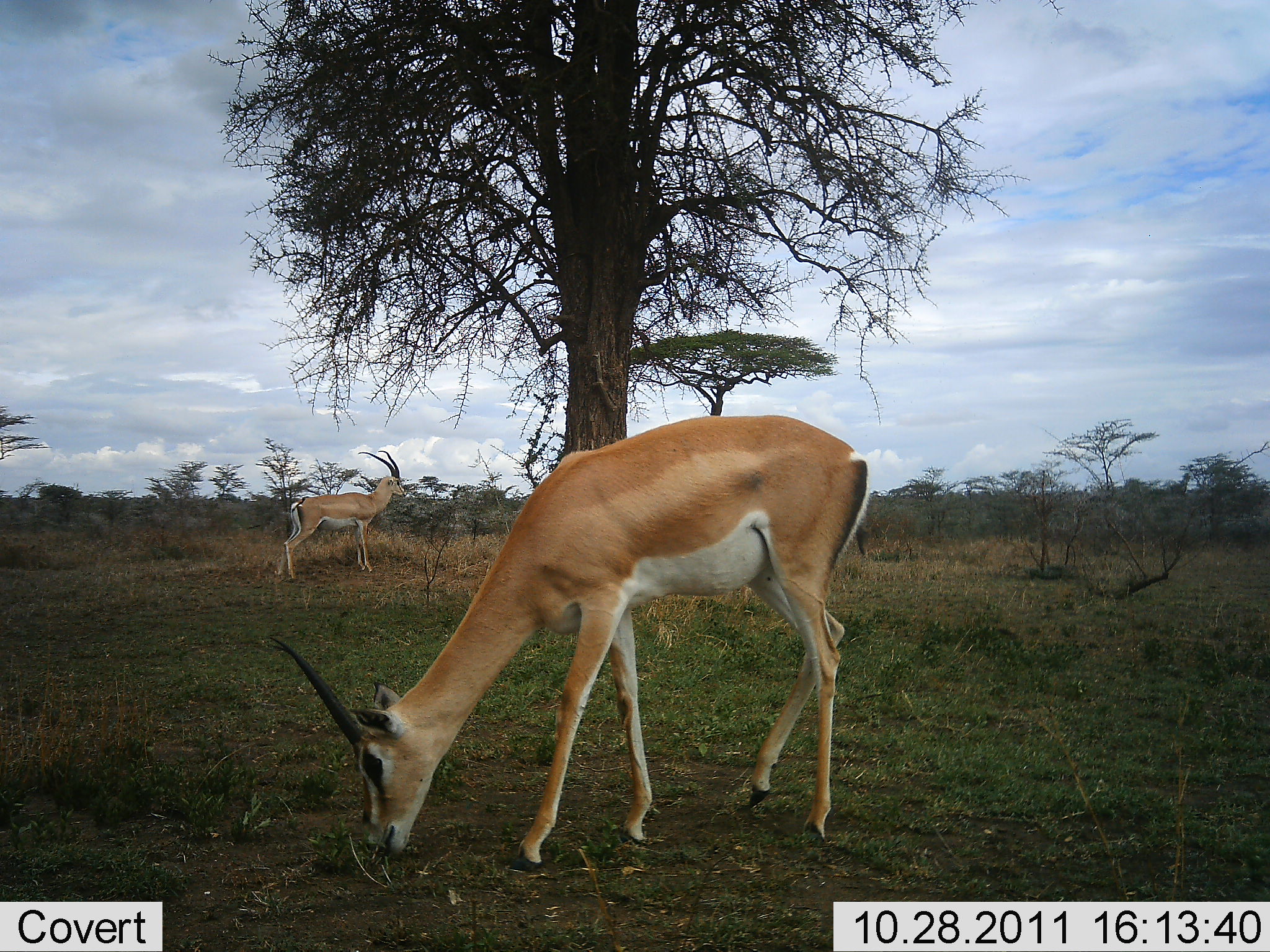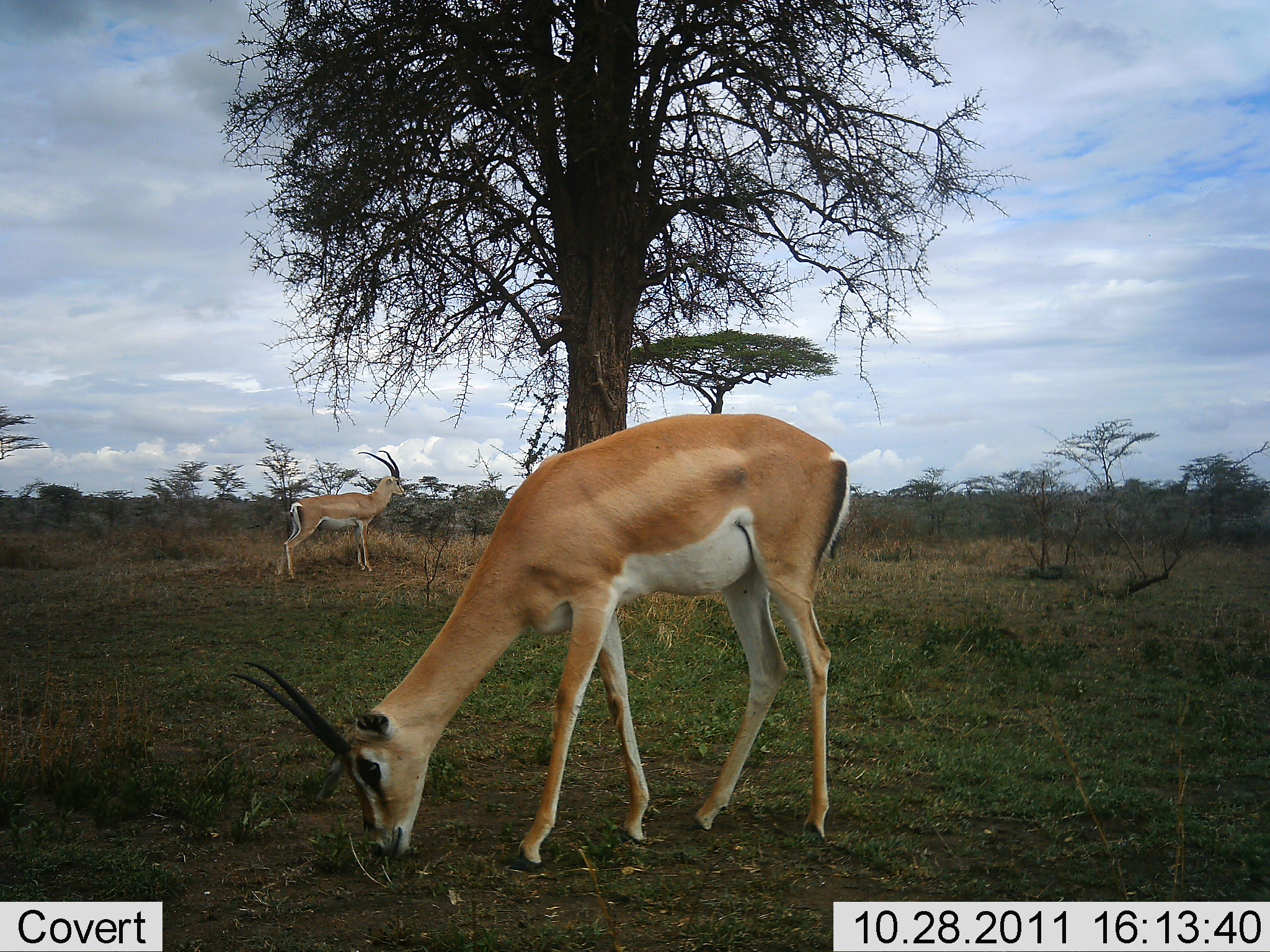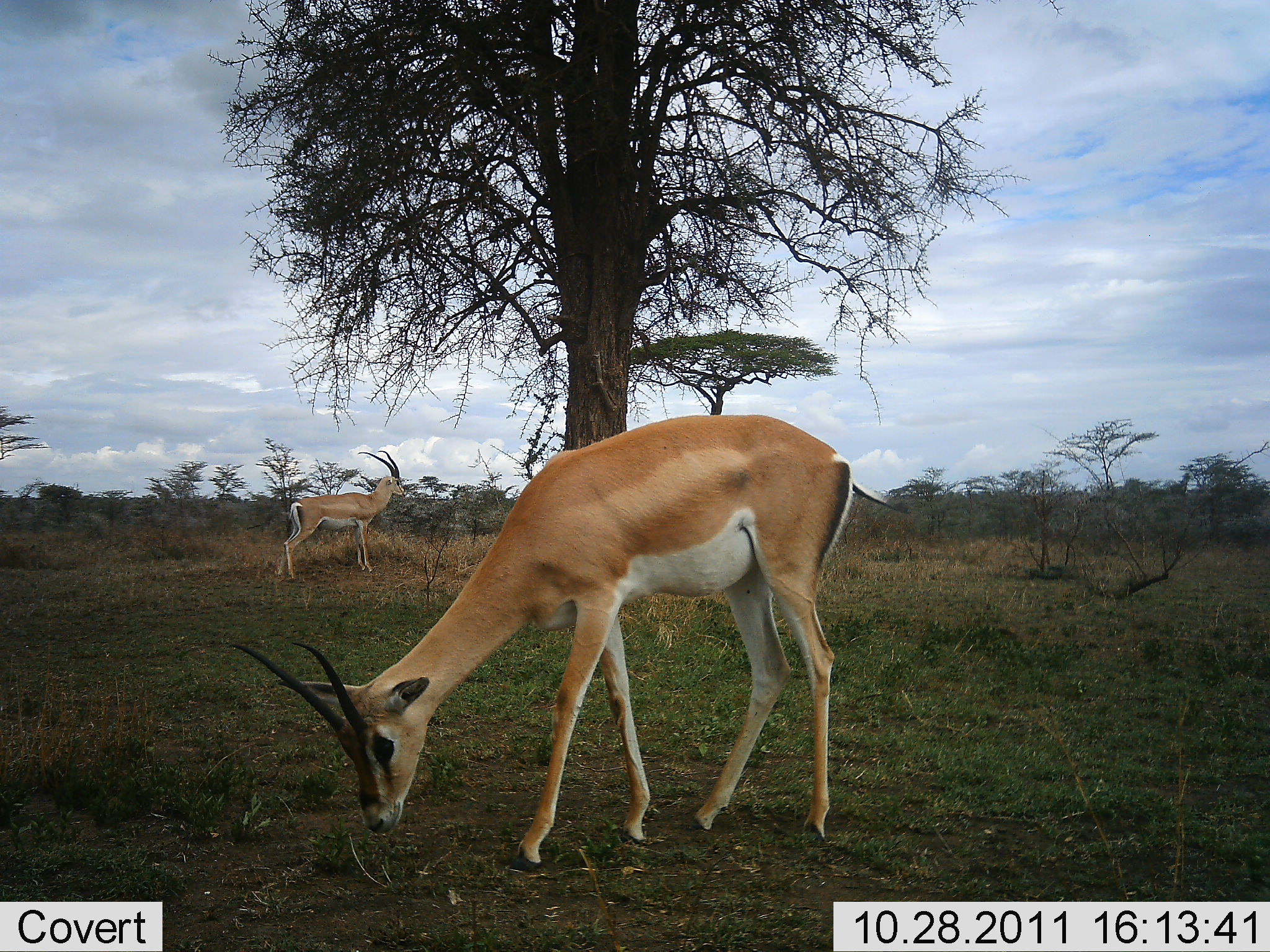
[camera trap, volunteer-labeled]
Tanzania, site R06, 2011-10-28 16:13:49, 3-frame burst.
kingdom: Animalia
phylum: Chordata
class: Mammalia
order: Artiodactyla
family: Bovidae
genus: Nanger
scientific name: Nanger granti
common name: grant's gazelle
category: gazellegrants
Gazellegrants (grant's gazelle) (Nanger granti), count 2. Behavior (volunteer vote fractions): standing 80%, resting 0%, moving 0%, interacting 0%. Young present (vote fraction): 0%. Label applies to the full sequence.